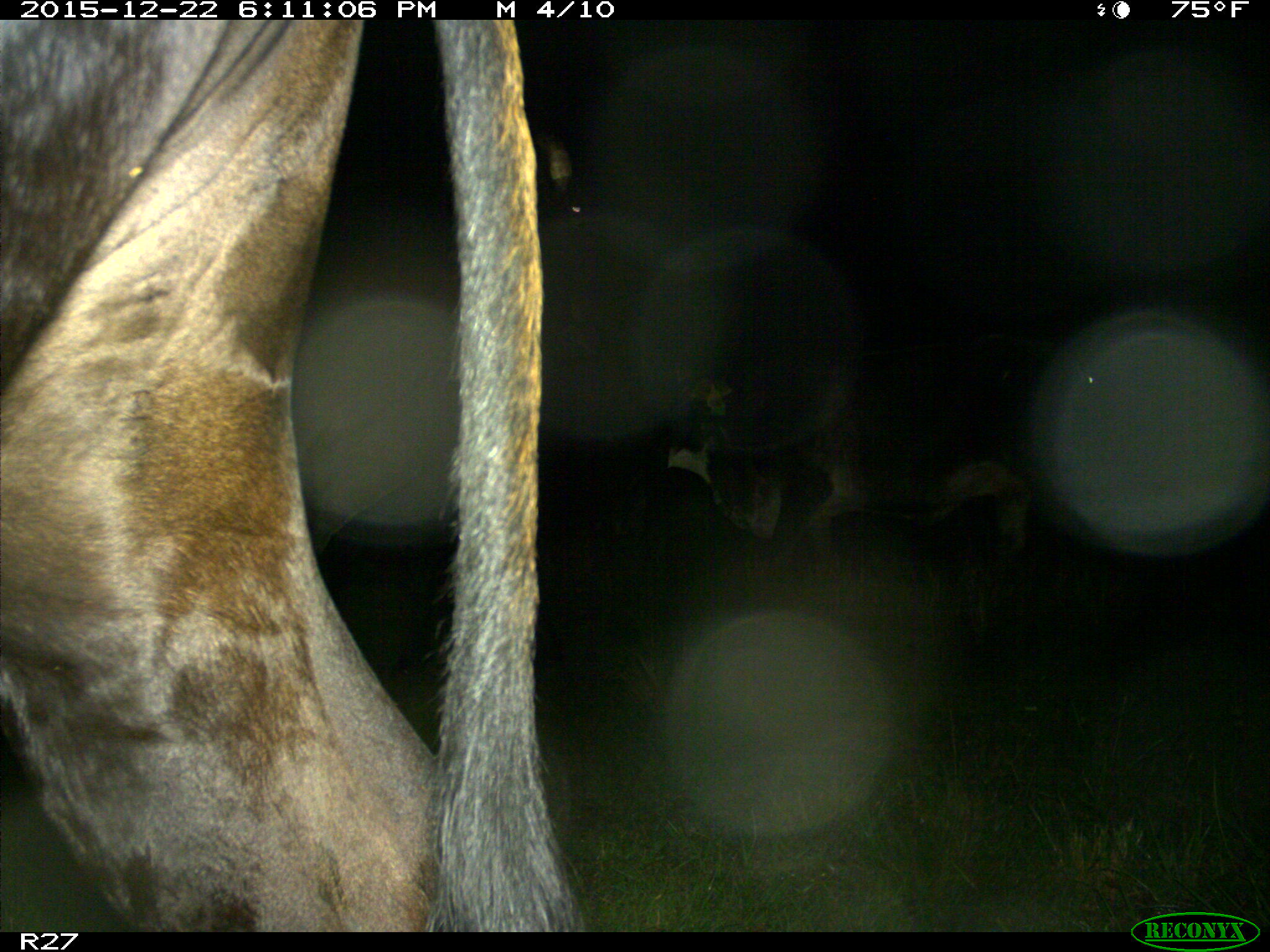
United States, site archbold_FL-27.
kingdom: Animalia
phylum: Chordata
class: Mammalia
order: Artiodactyla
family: Bovidae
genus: Bos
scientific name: Bos taurus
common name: domestic cow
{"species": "Bos taurus (domestic cow)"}